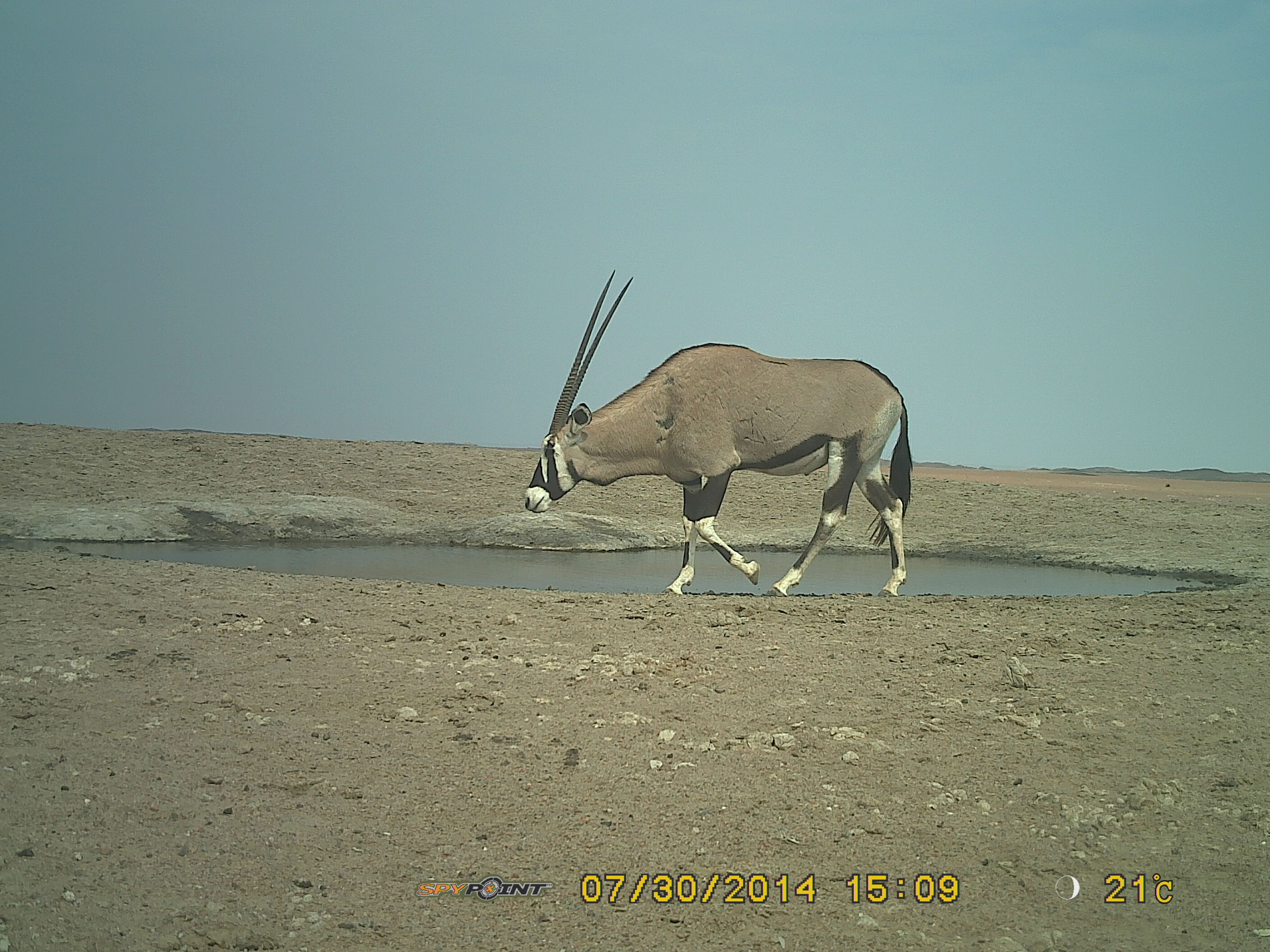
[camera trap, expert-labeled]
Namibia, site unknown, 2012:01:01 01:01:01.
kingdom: Animalia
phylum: Chordata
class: Mammalia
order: Artiodactyla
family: Bovidae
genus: Oryx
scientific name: Oryx gazella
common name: gemsbok